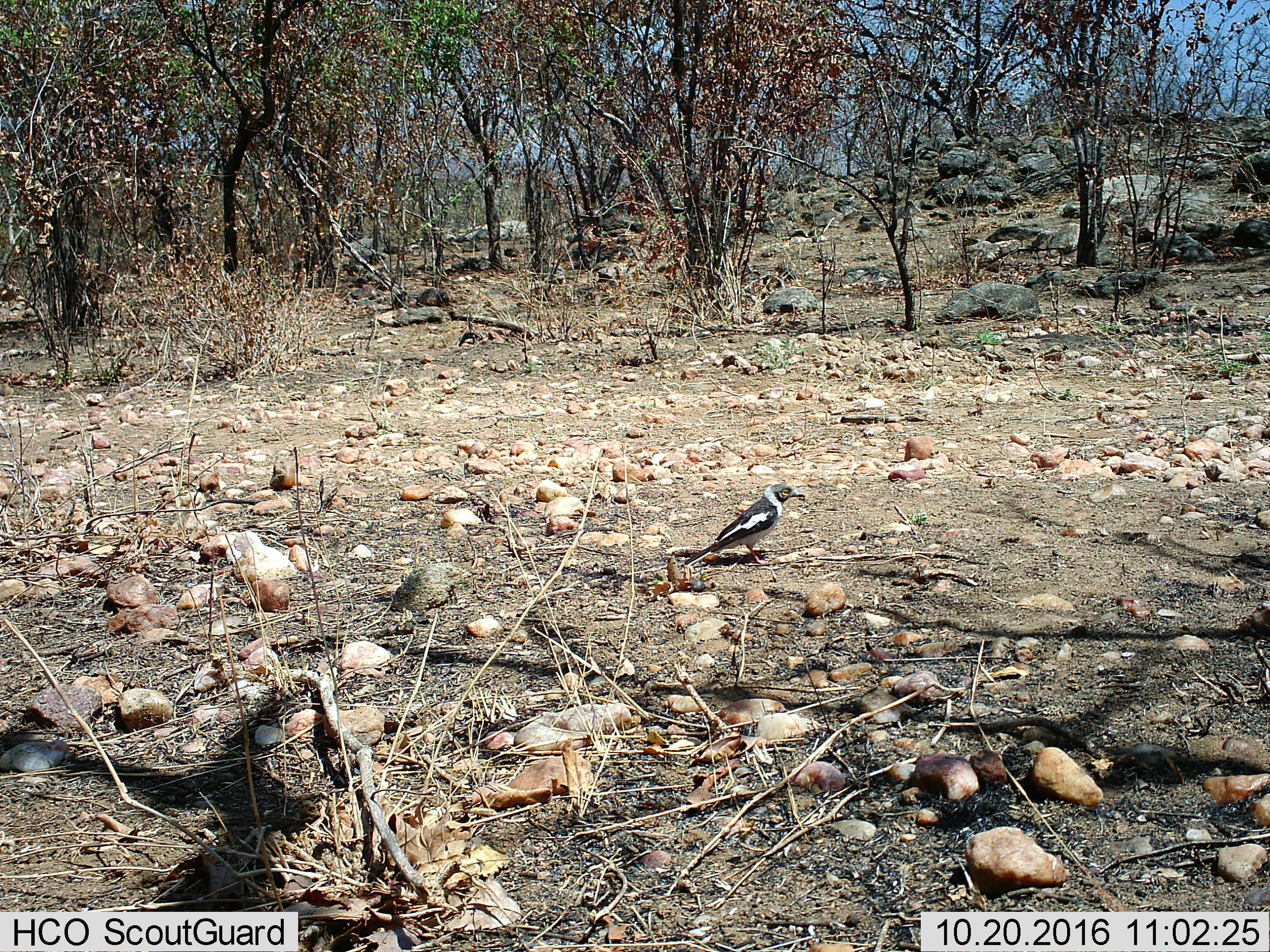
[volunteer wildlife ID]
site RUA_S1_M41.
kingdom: Animalia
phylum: Chordata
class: Aves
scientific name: Aves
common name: bird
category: birdother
Birdother (bird) (Aves), count 1. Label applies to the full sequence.